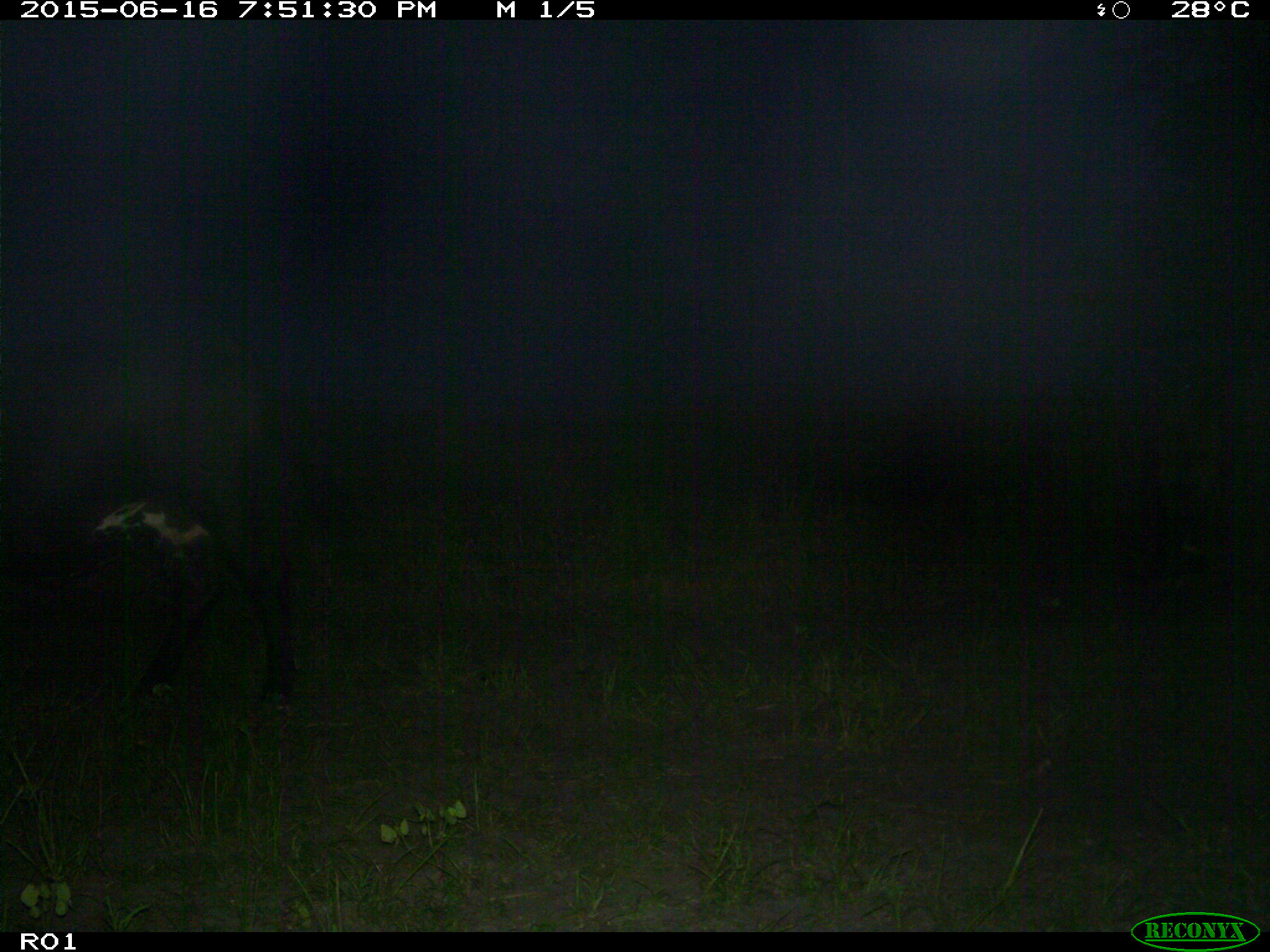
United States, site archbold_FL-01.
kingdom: Animalia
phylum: Chordata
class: Mammalia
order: Artiodactyla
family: Bovidae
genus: Bos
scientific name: Bos taurus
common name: domestic cow